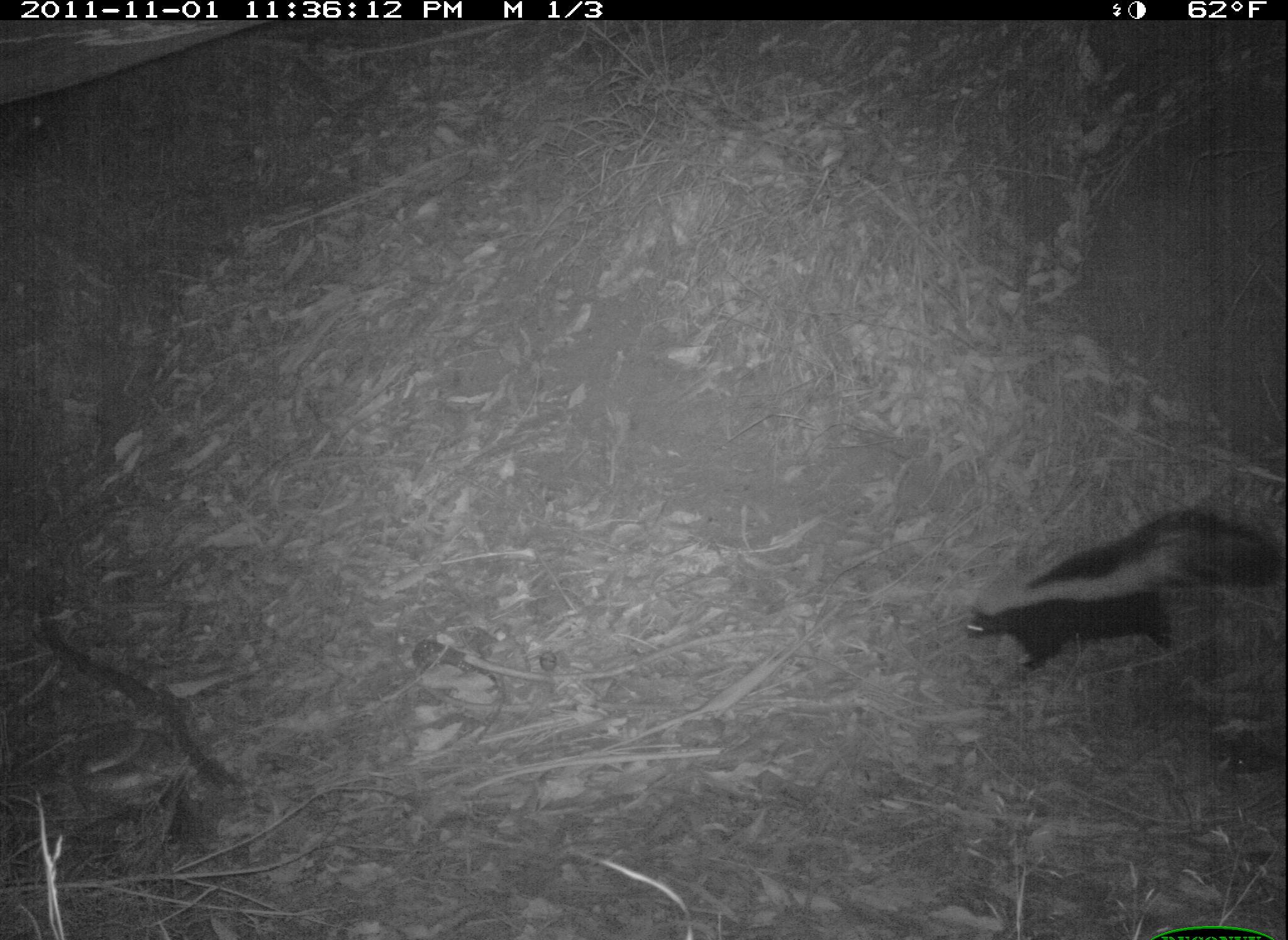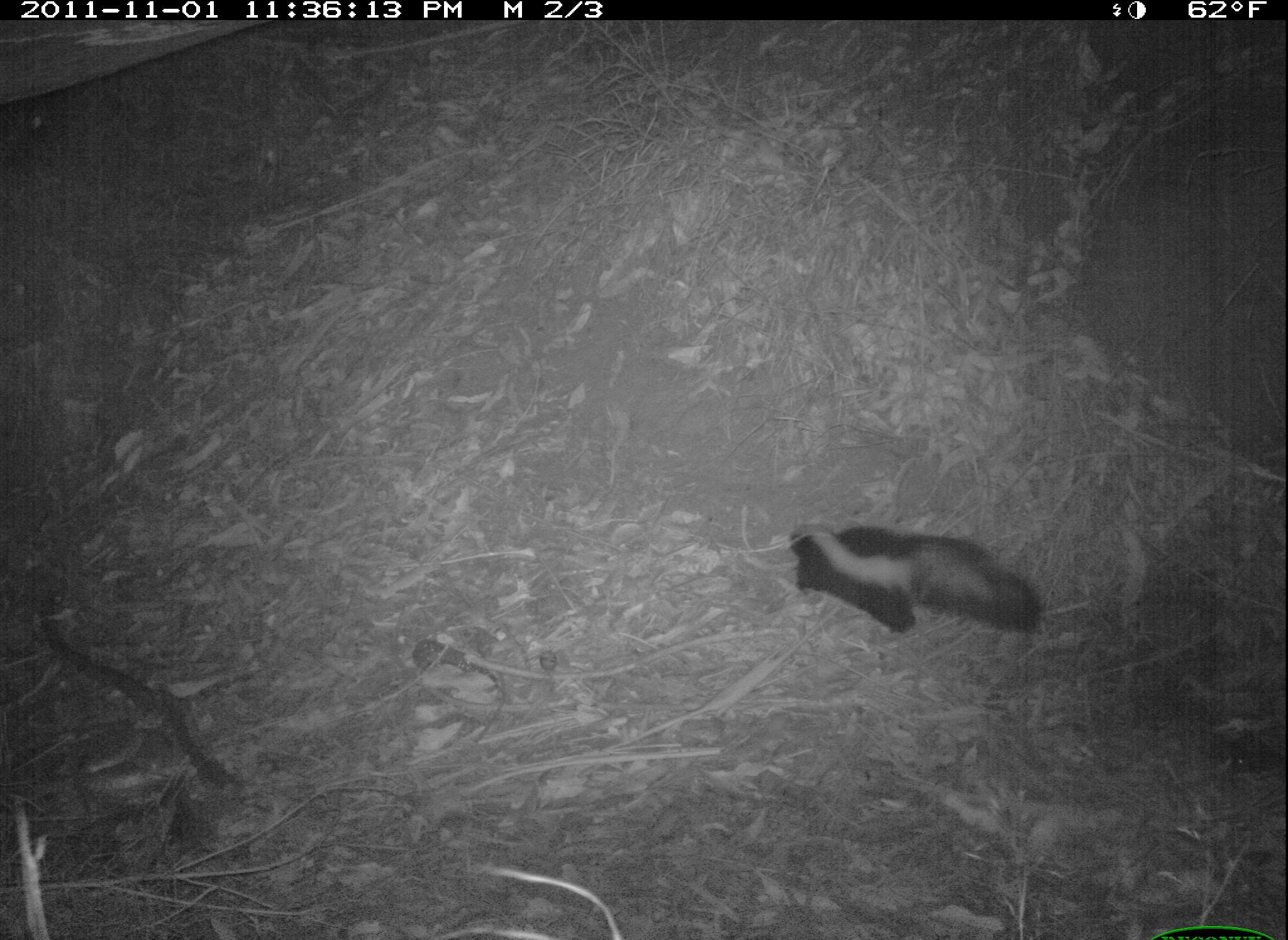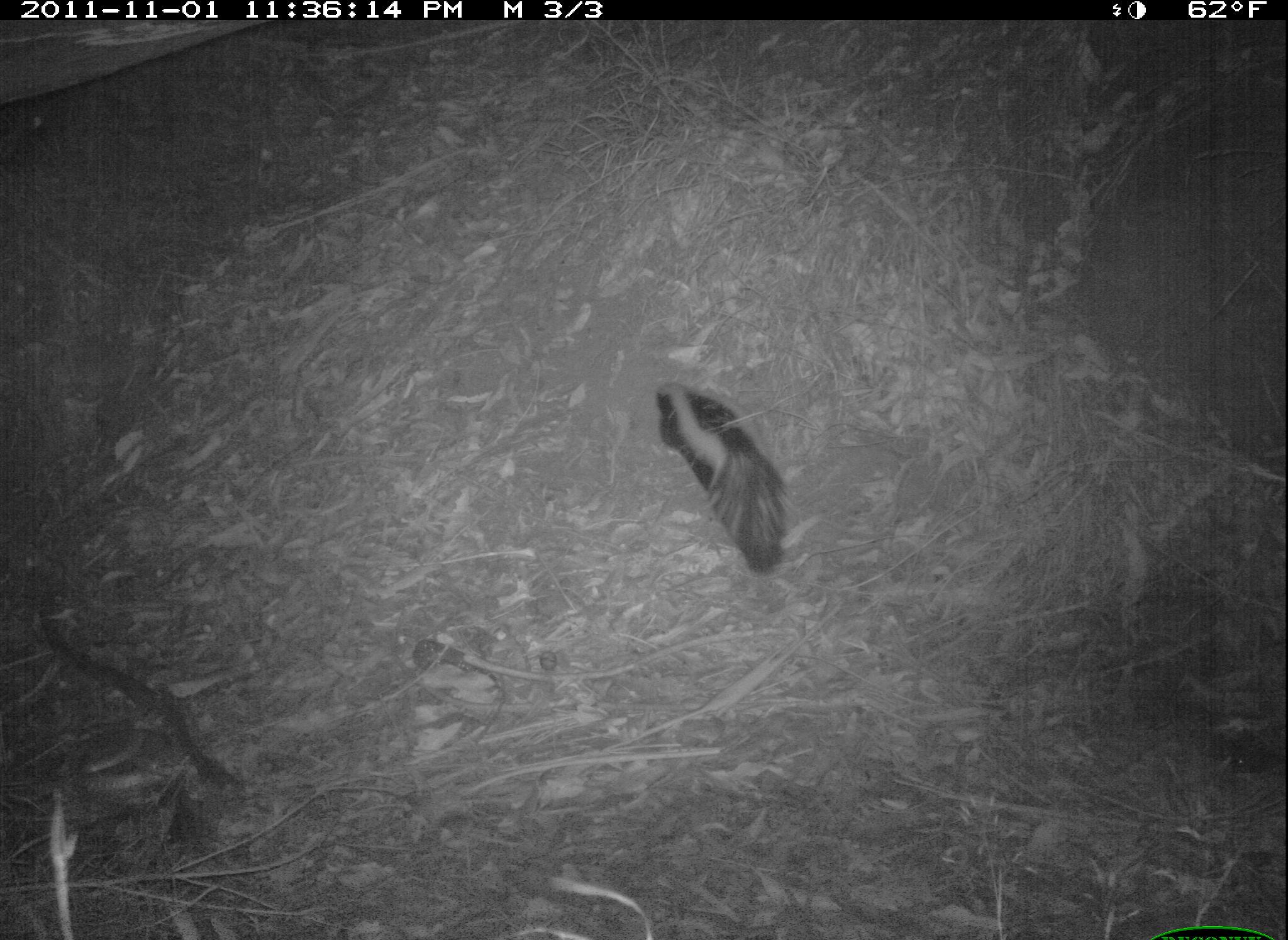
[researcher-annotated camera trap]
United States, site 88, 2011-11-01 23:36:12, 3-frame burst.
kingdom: Animalia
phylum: Chordata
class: Mammalia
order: Carnivora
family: Mephitidae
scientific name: Mephitidae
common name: skunk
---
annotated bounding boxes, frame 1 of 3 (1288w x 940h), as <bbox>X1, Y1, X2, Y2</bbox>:
skunk: <bbox>968, 514, 1282, 686</bbox>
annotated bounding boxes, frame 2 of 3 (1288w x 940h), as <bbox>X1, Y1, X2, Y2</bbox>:
skunk: <bbox>780, 501, 1061, 652</bbox>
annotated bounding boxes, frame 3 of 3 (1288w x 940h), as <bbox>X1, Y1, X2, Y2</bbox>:
skunk: <bbox>647, 364, 808, 577</bbox>